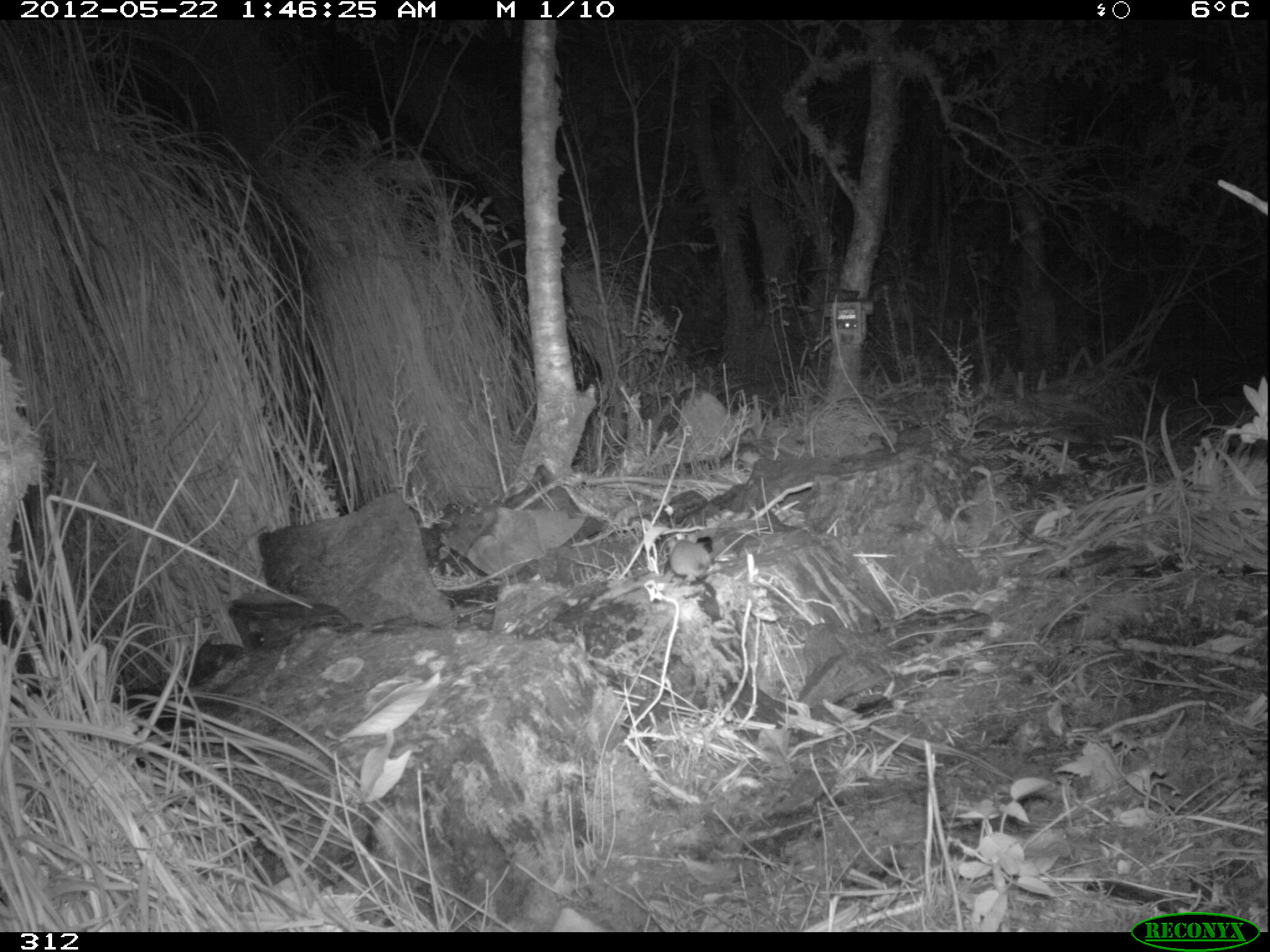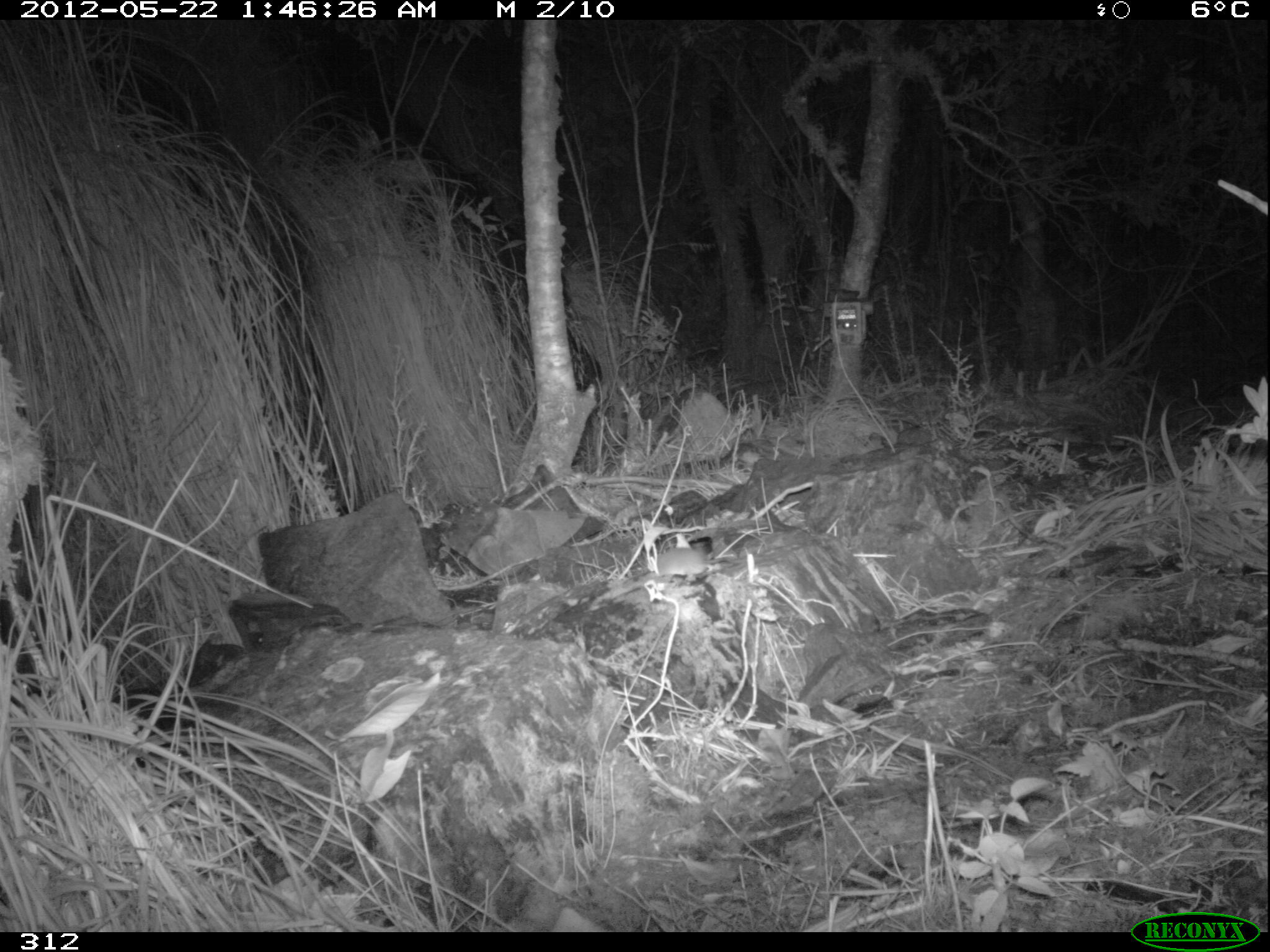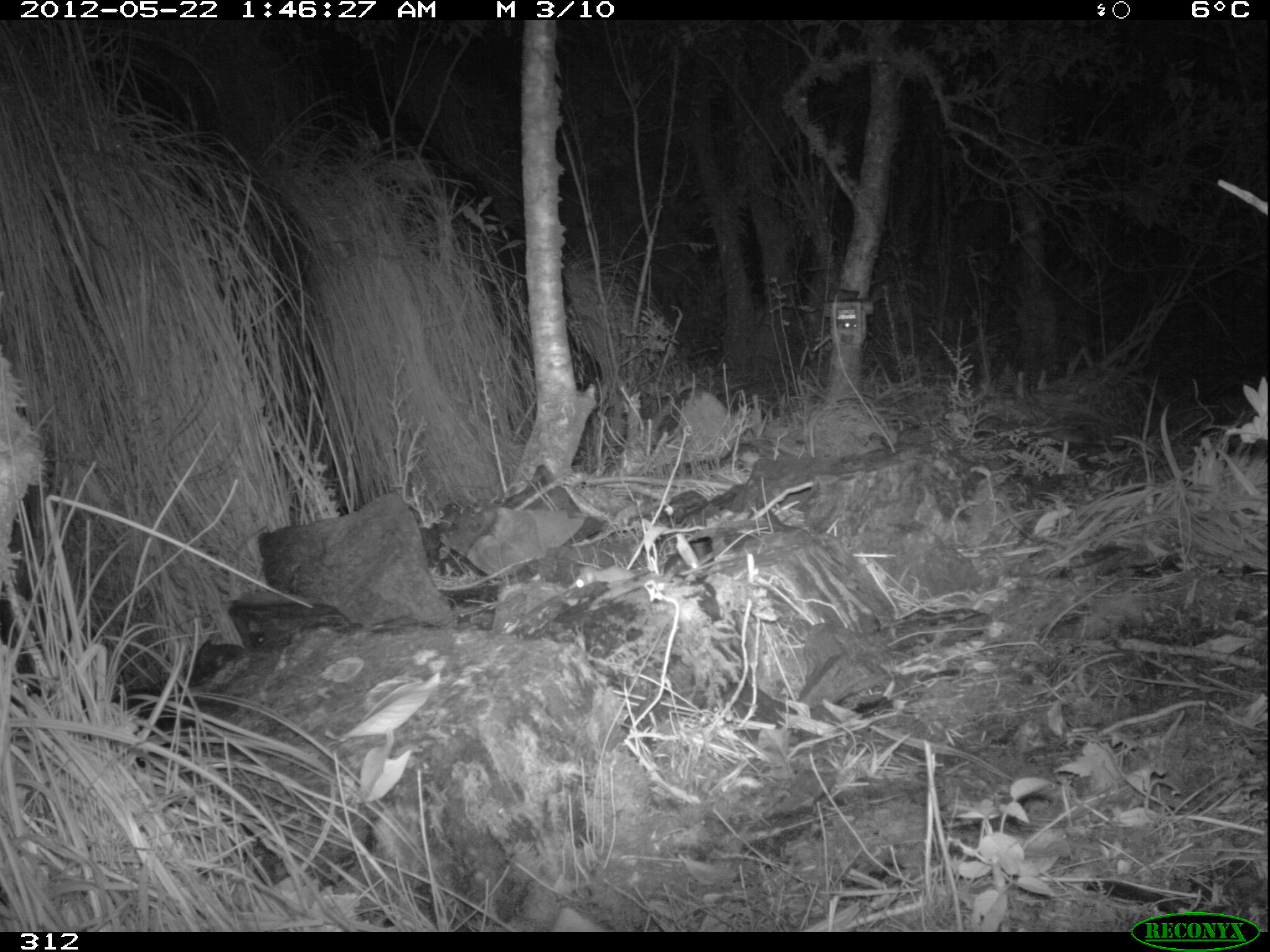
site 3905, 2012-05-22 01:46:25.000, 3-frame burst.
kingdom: Animalia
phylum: Chordata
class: Mammalia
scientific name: Marsupialia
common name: marsupials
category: unknown marsupial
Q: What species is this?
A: Unknown marsupial (marsupials) (Marsupialia).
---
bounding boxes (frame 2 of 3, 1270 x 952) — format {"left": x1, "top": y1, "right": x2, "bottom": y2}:
unknown marsupial: {"left": 655, "top": 547, "right": 735, "bottom": 577}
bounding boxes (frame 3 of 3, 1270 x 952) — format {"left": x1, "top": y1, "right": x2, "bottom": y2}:
unknown marsupial: {"left": 568, "top": 565, "right": 637, "bottom": 588}